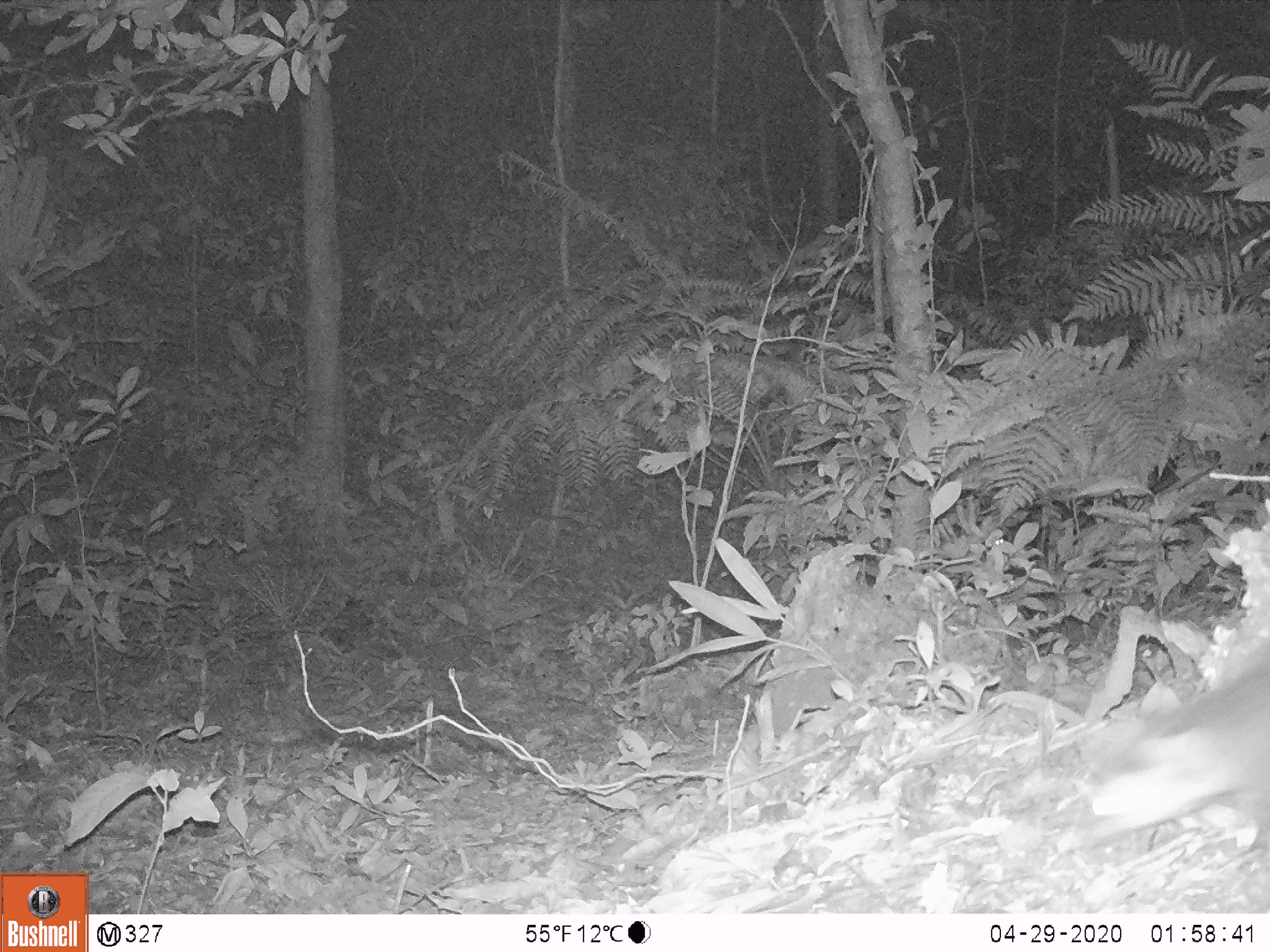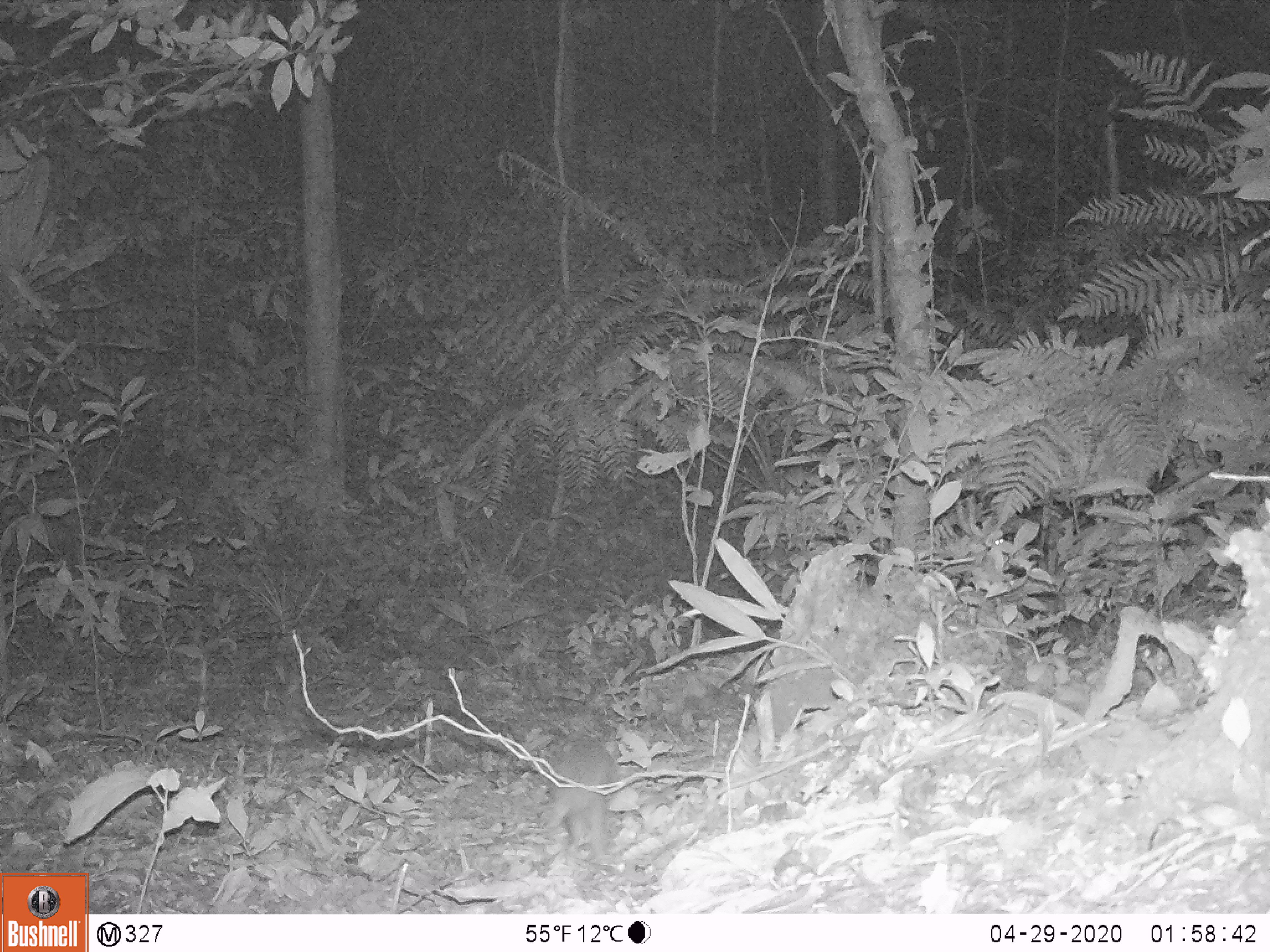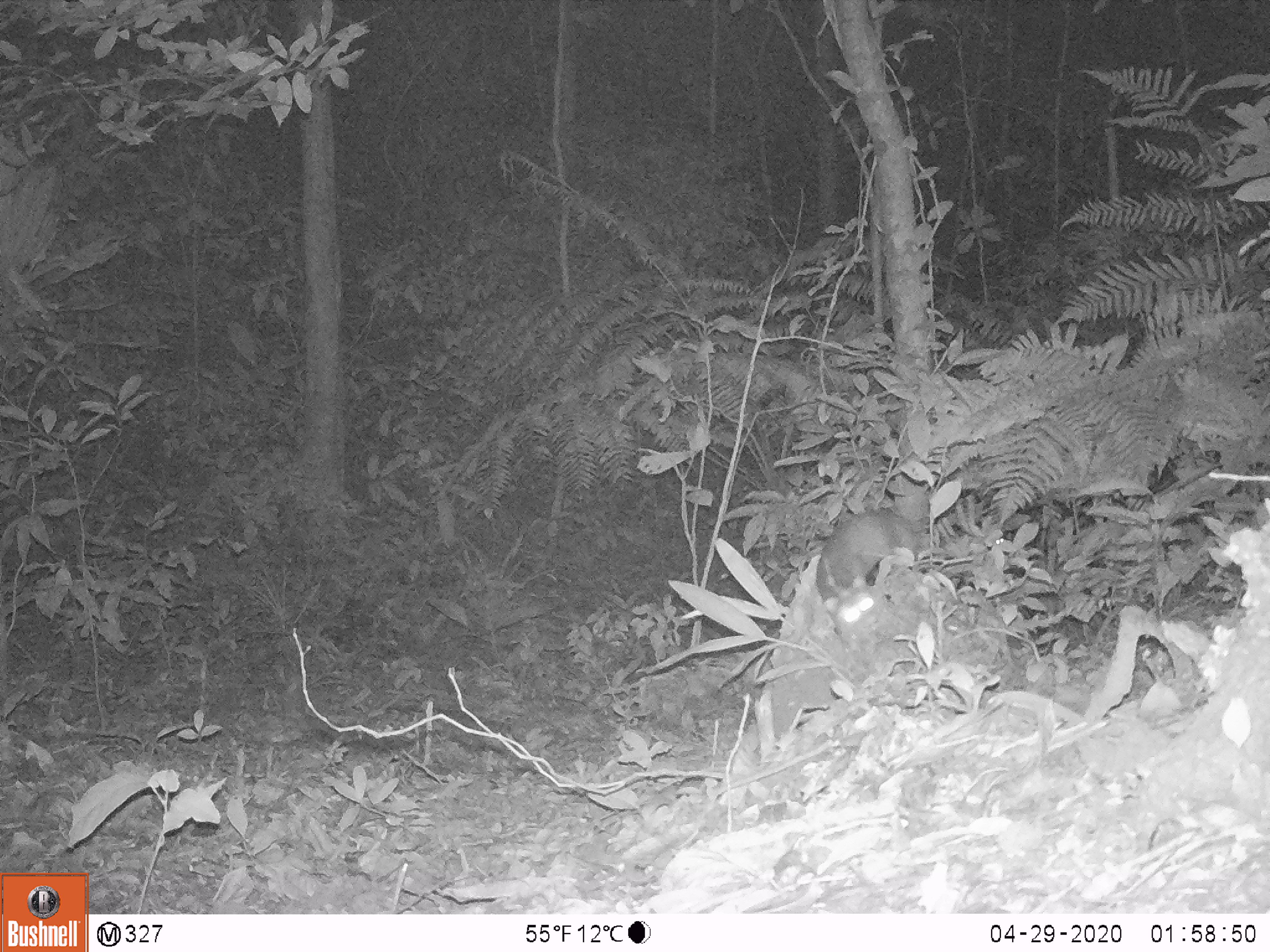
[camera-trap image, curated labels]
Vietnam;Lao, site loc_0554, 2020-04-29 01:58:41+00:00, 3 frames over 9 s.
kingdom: Animalia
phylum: Chordata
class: Mammalia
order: Carnivora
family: Mustelidae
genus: Melogale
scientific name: Melogale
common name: ferret badger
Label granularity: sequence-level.